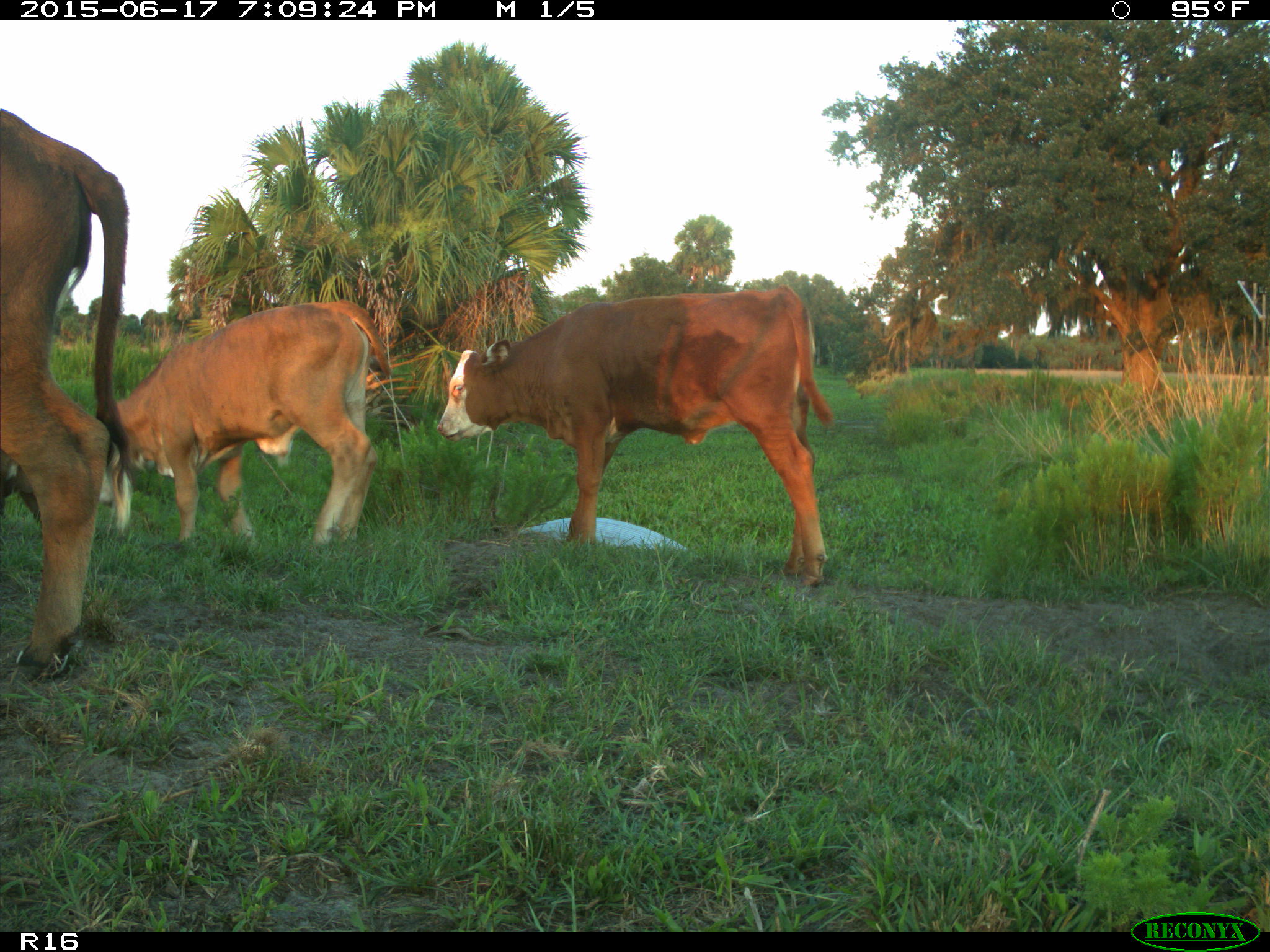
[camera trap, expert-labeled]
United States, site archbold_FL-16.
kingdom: Animalia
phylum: Chordata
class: Mammalia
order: Artiodactyla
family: Bovidae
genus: Bos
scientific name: Bos taurus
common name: domestic cow